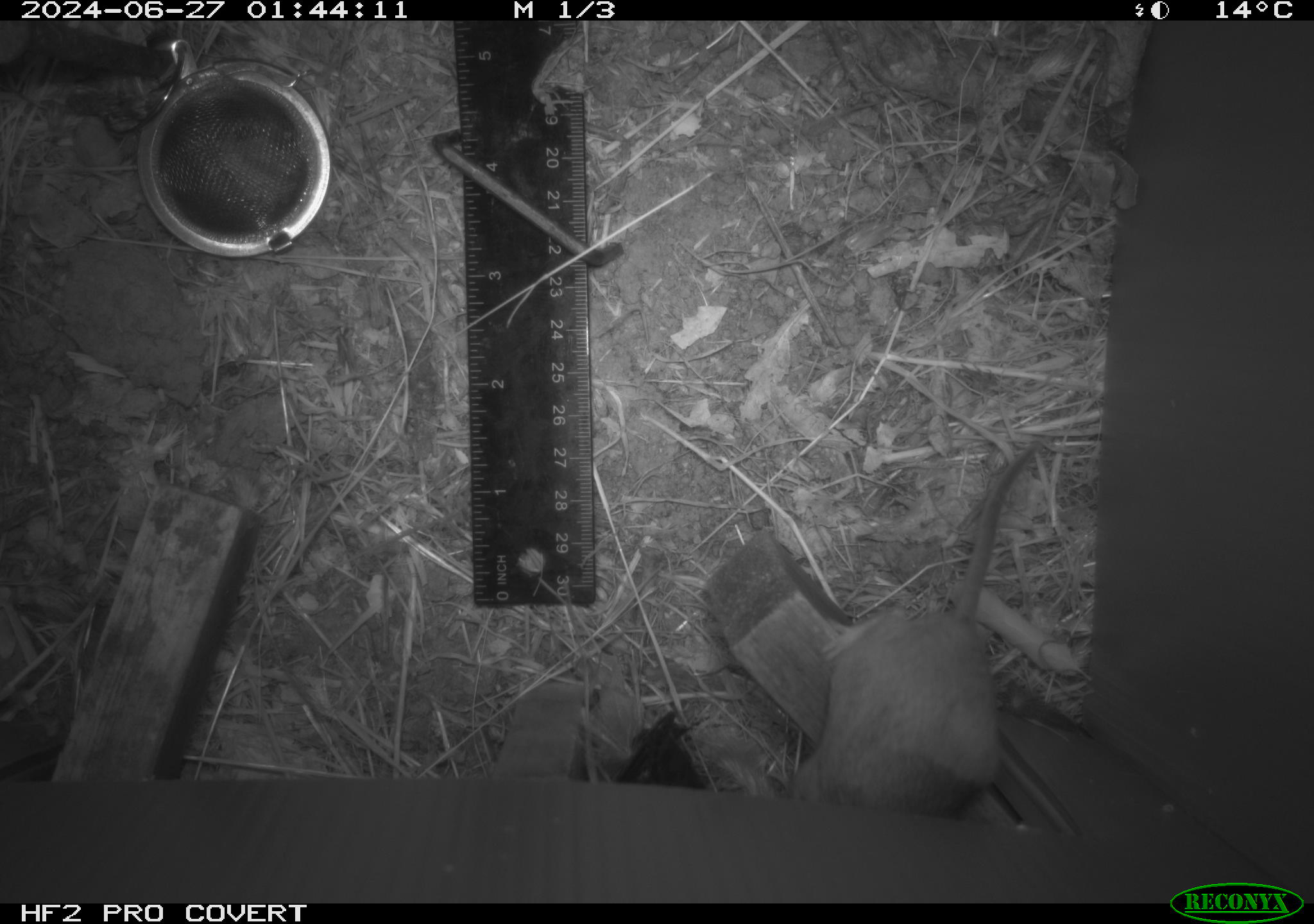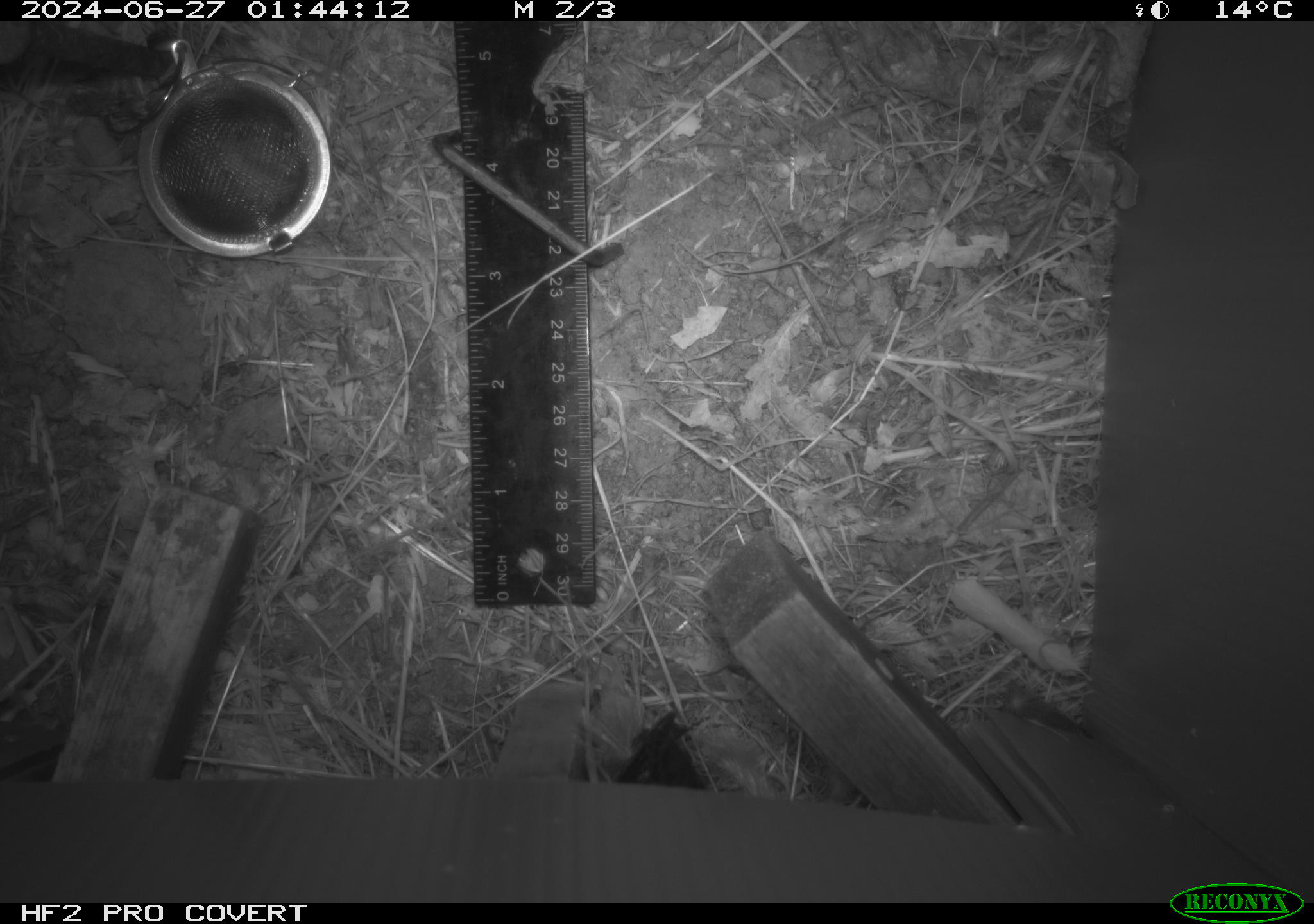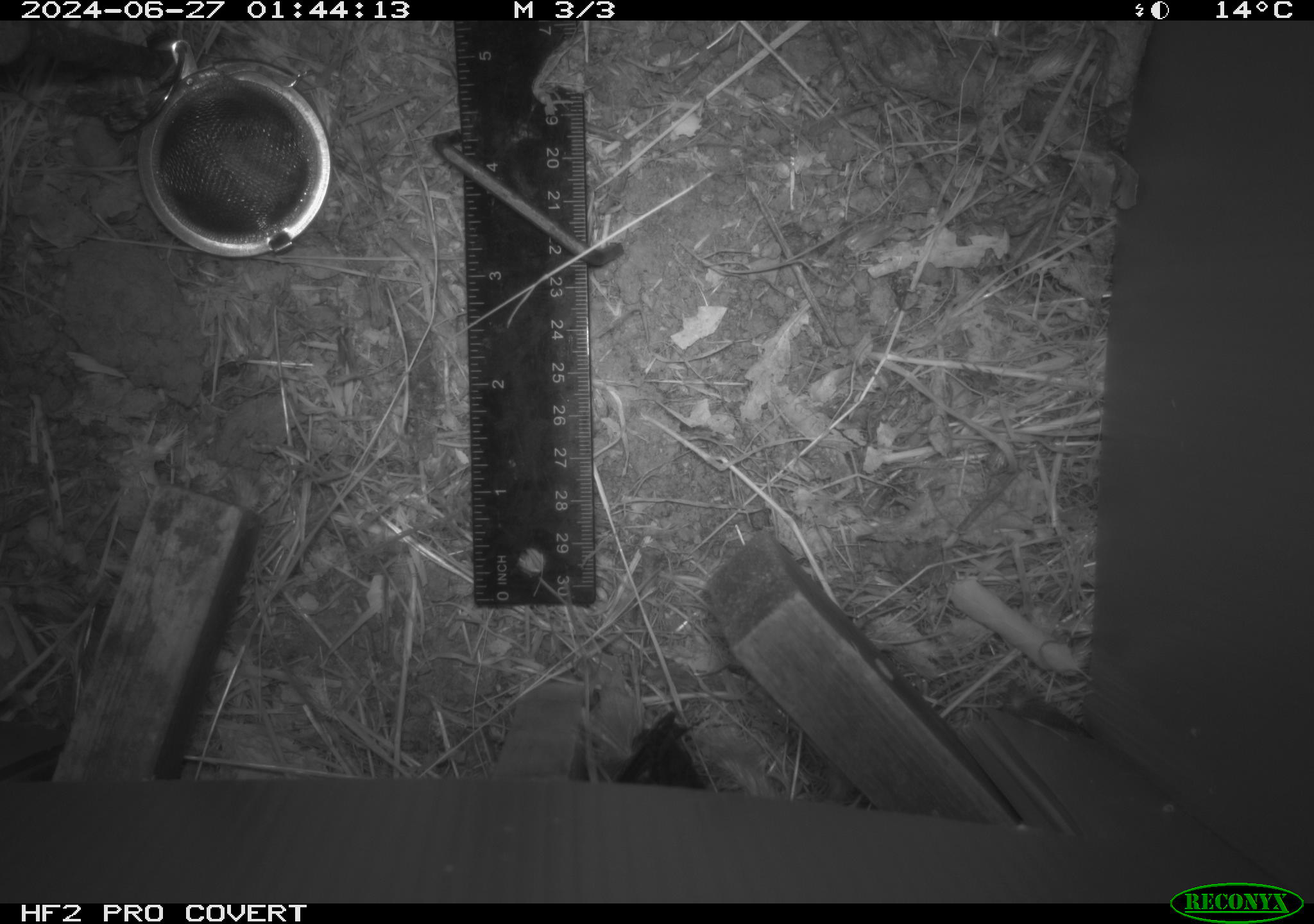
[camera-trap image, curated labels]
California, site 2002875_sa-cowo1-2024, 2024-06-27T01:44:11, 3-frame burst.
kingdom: Animalia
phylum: Chordata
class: Mammalia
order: Rodentia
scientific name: Rodentia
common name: rodent